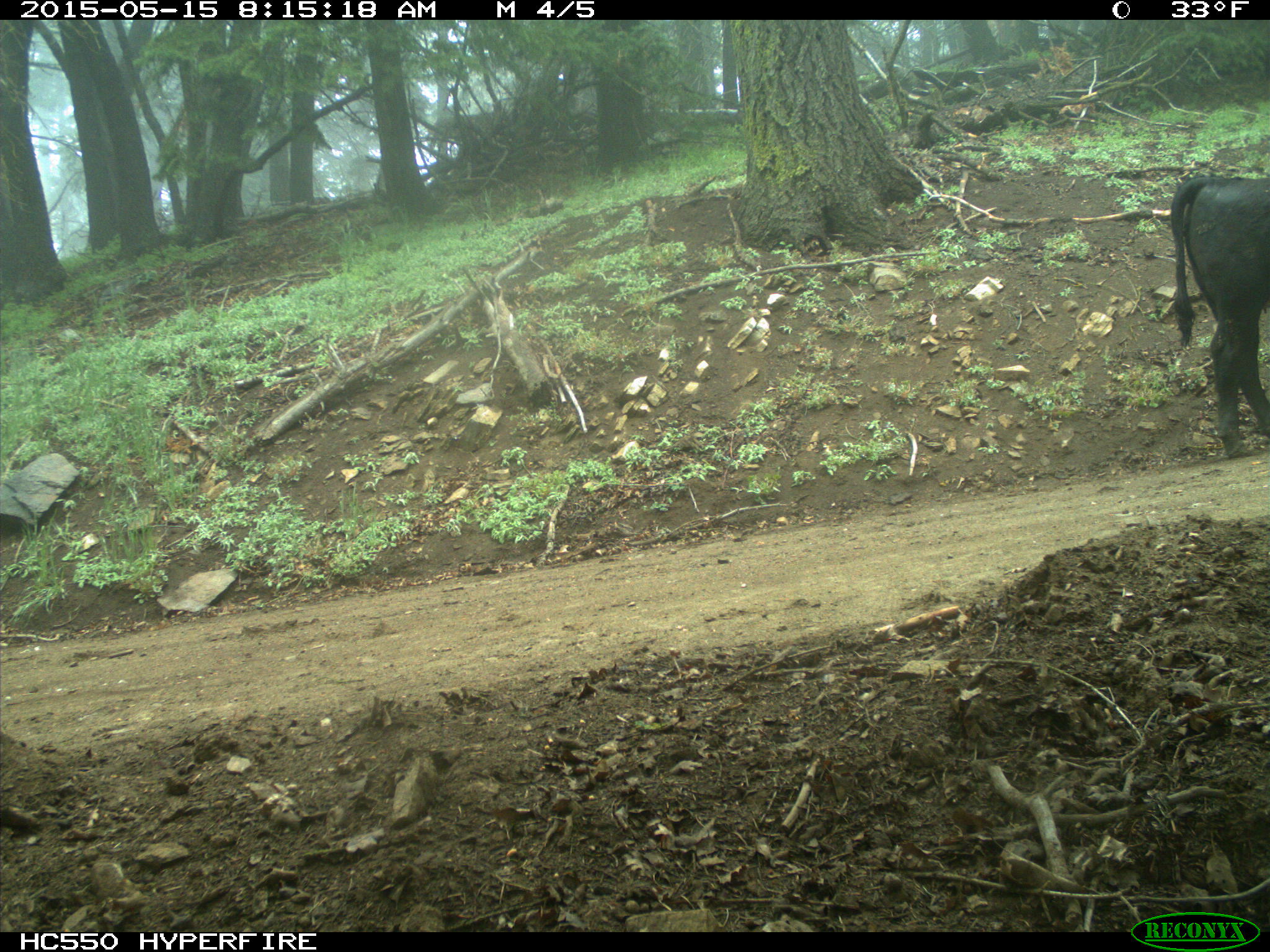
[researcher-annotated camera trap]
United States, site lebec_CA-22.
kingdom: Animalia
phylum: Chordata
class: Mammalia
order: Artiodactyla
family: Bovidae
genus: Bos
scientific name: Bos taurus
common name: domestic cow